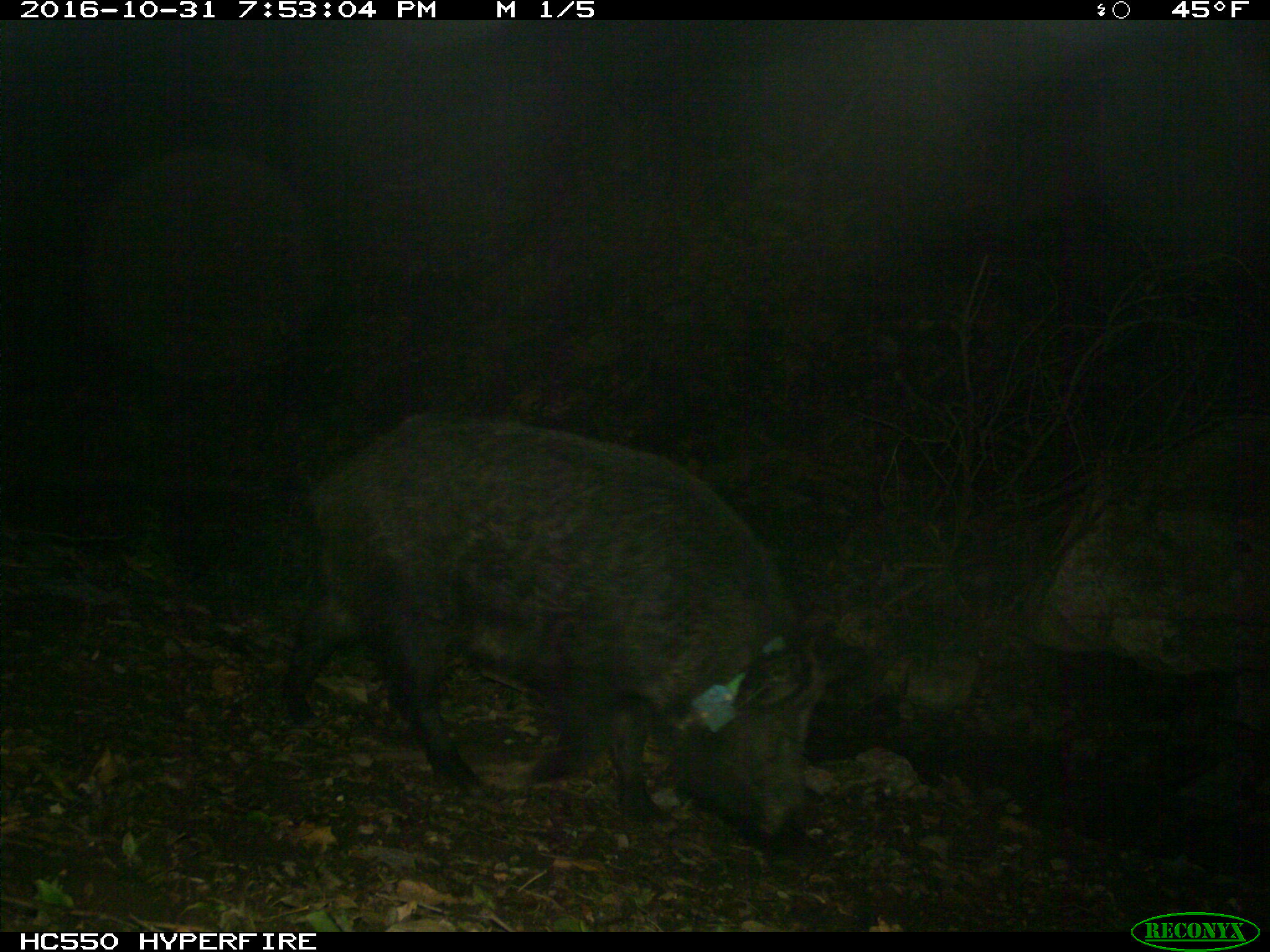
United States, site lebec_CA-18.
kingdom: Animalia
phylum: Chordata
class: Mammalia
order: Artiodactyla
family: Suidae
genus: Sus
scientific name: Sus scrofa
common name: wild boar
Sus scrofa (wild boar).